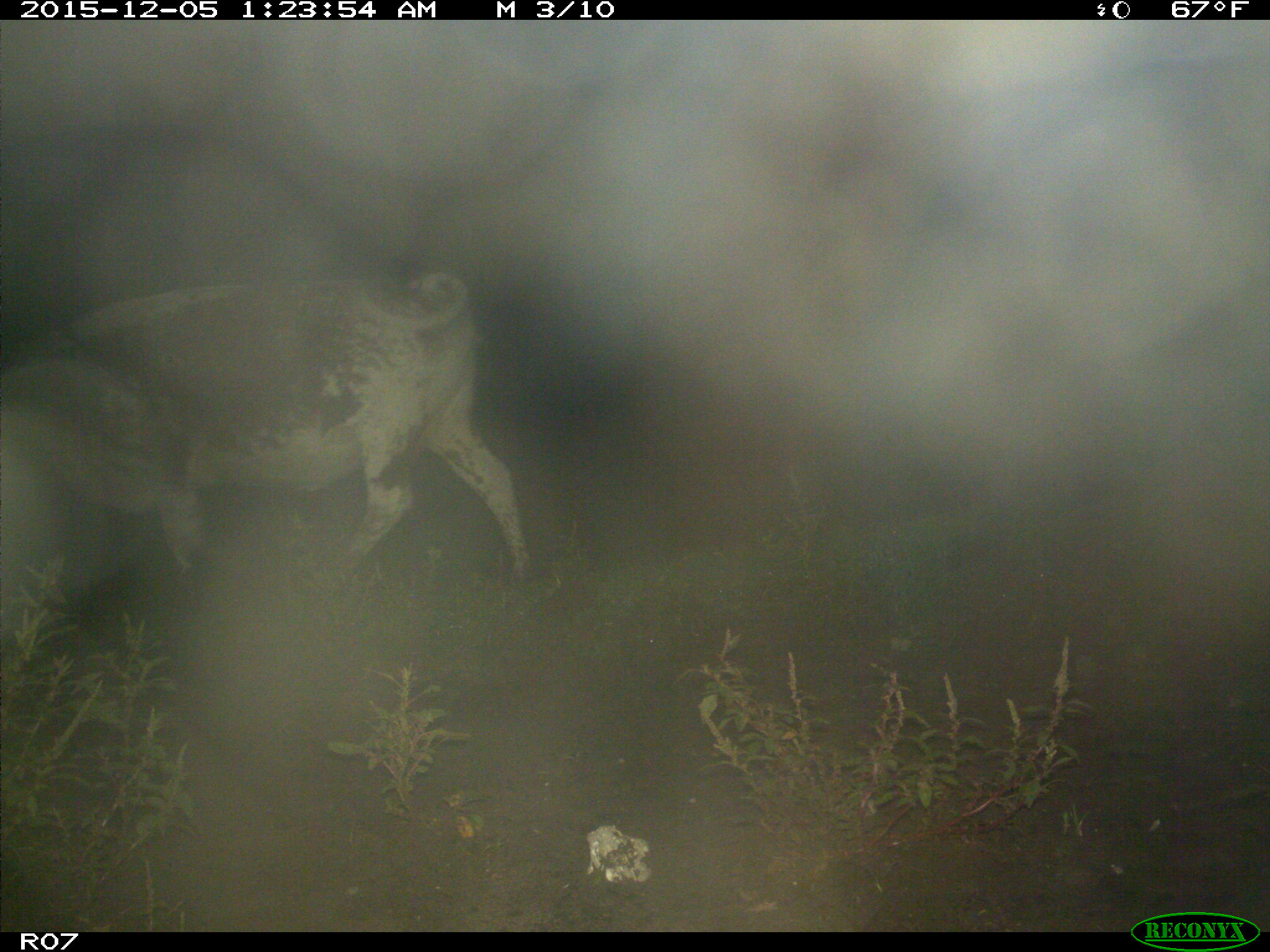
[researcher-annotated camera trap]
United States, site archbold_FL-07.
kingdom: Animalia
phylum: Chordata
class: Mammalia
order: Artiodactyla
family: Bovidae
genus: Bos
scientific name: Bos taurus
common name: domestic cow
Bos taurus (domestic cow).